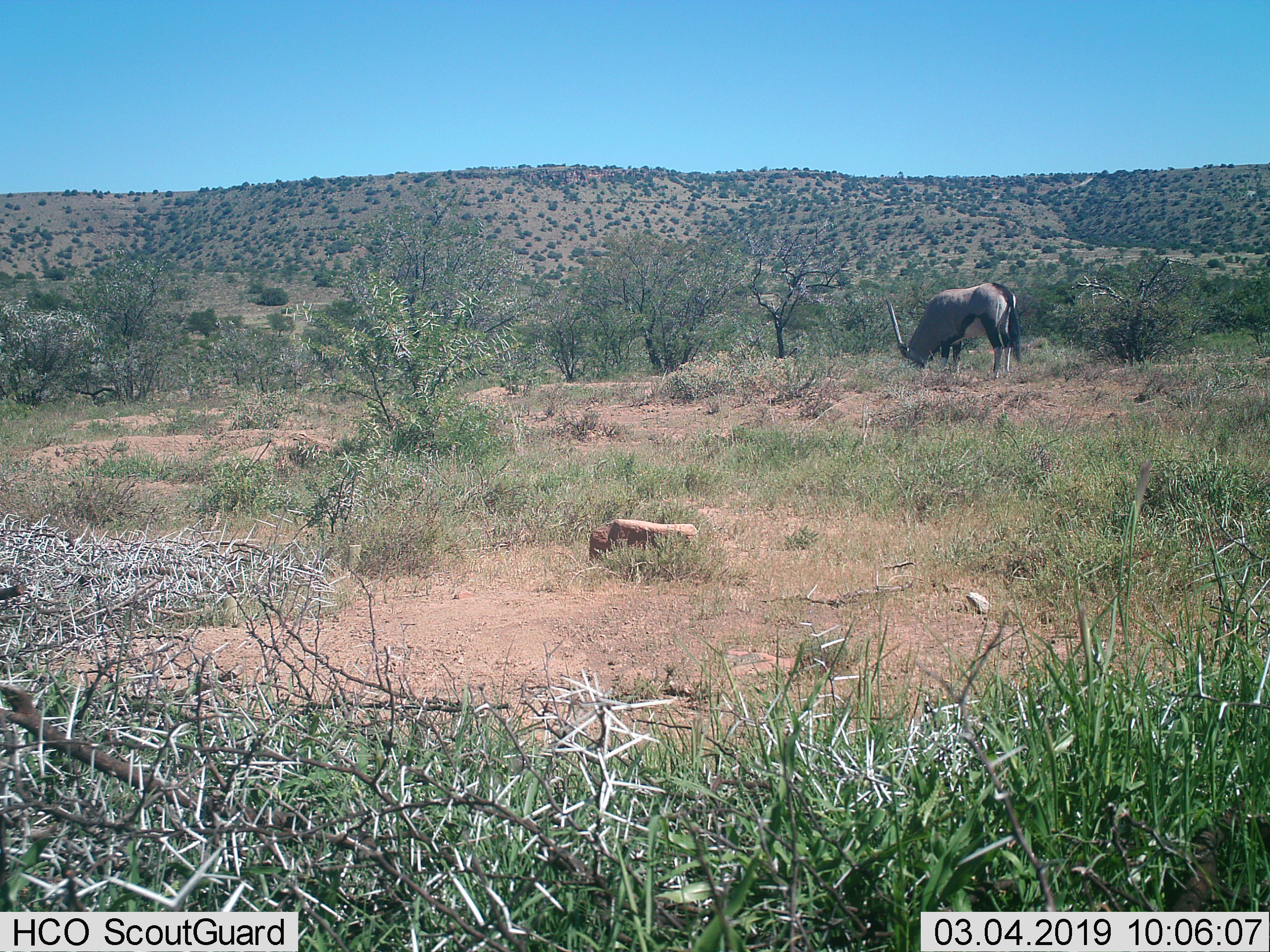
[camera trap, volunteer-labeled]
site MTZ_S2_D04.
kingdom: Animalia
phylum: Chordata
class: Mammalia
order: Artiodactyla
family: Bovidae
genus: Oryx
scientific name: Oryx gazella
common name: gemsbok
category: oryx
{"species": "oryx (gemsbok) (Oryx gazella)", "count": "1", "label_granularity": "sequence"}